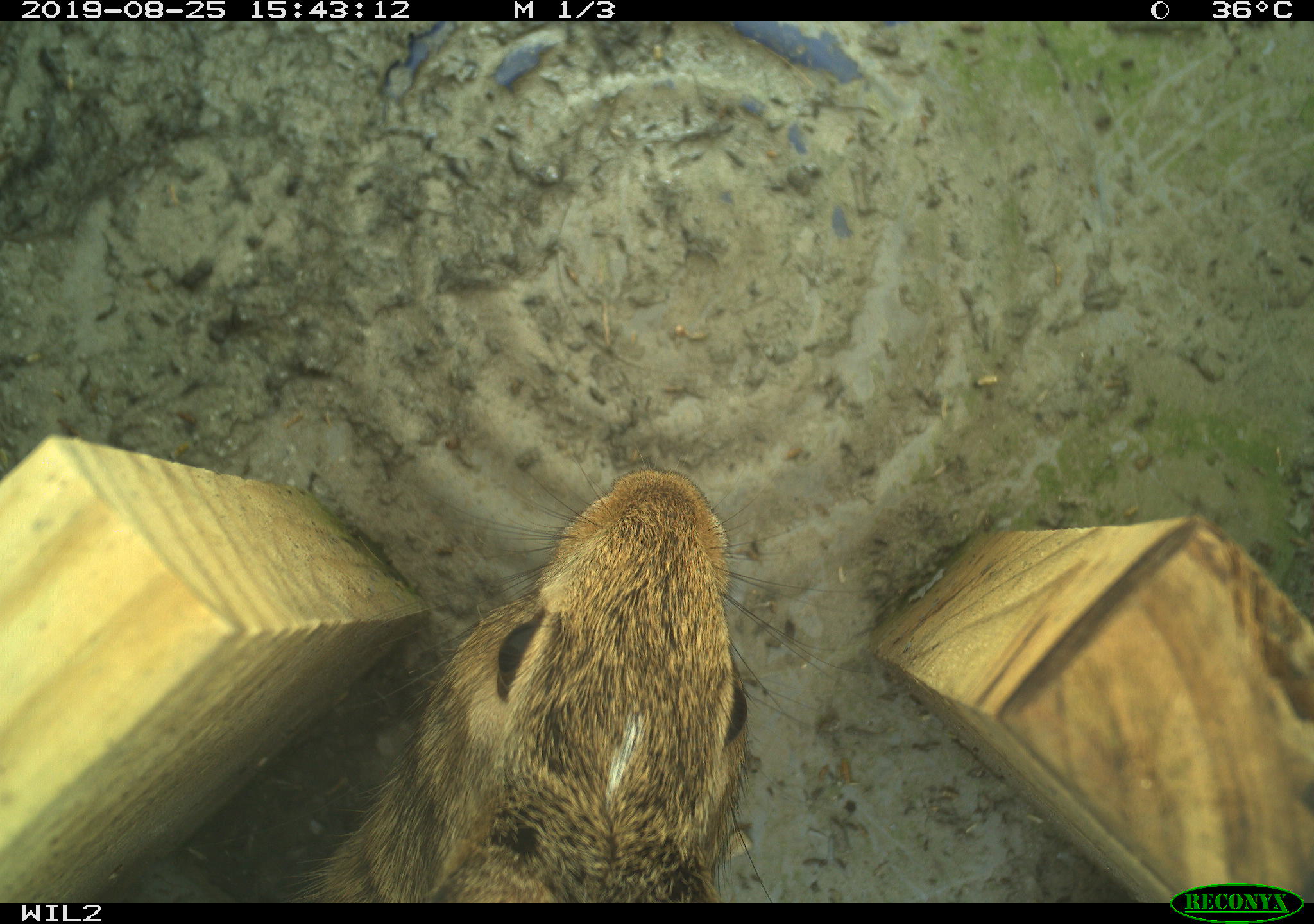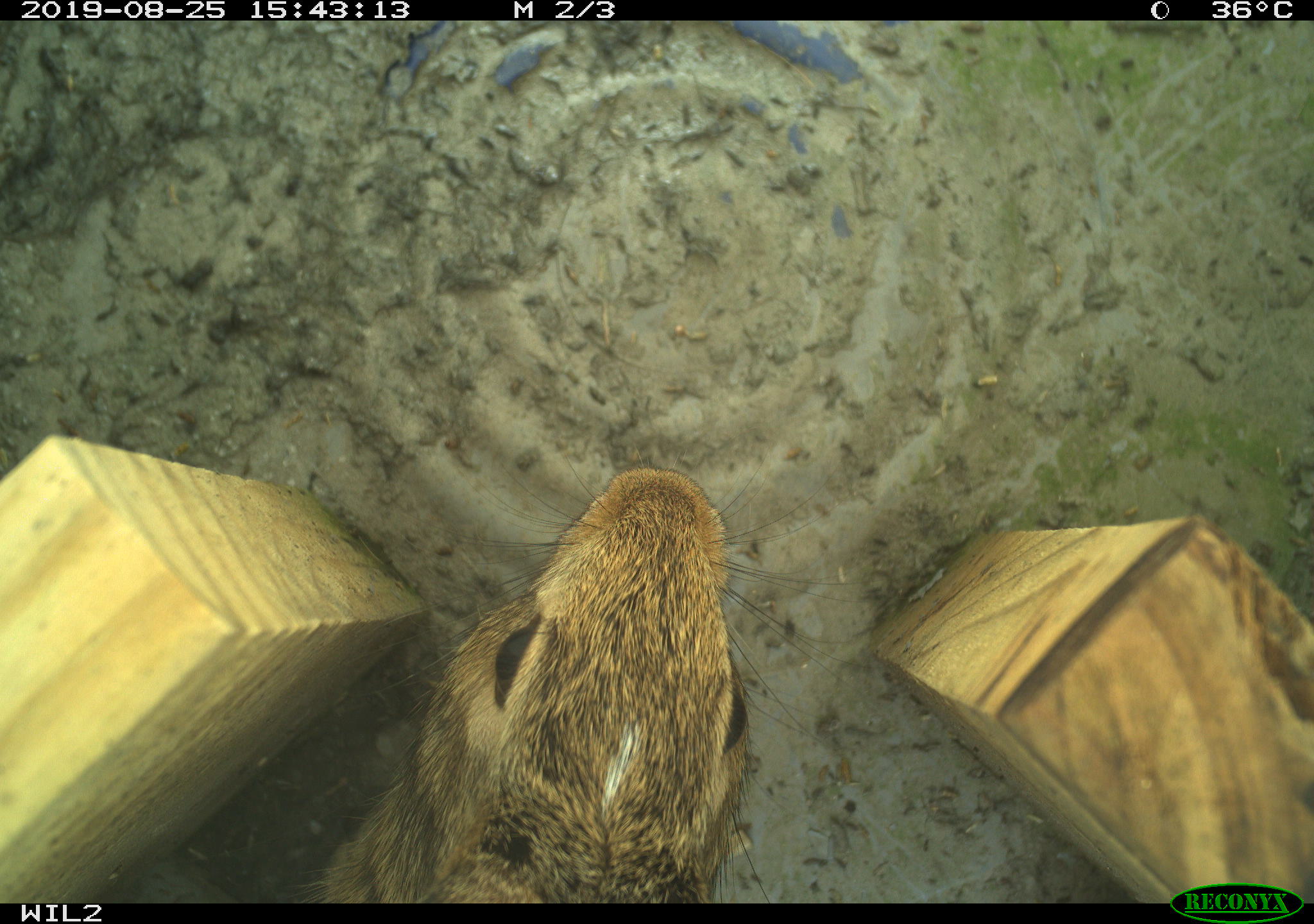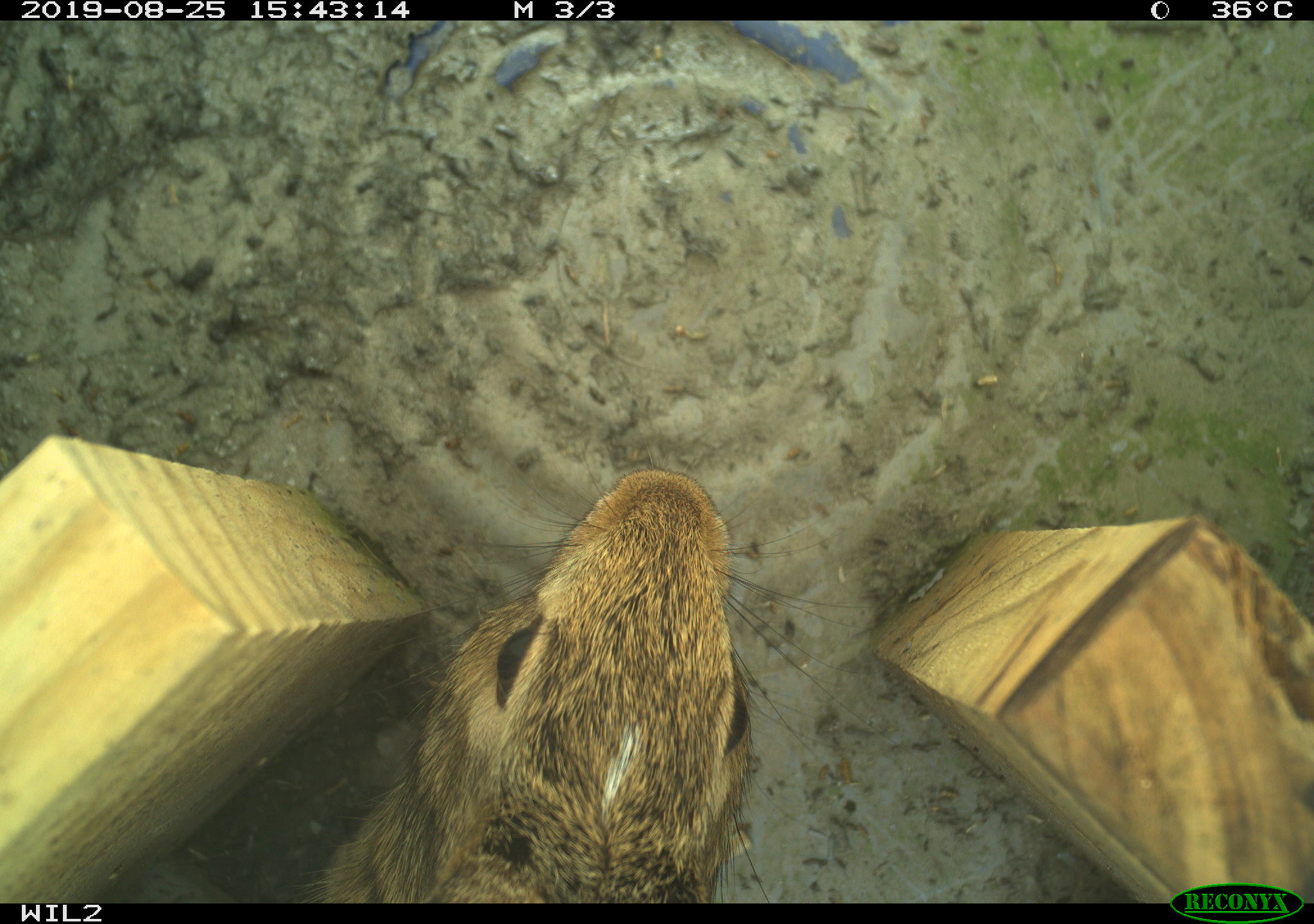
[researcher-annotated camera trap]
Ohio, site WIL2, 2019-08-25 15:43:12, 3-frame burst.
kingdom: Animalia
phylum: Chordata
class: Mammalia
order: Lagomorpha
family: Leporidae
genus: Sylvilagus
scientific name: Sylvilagus floridanus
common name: eastern cottontail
Eastern cottontail (Sylvilagus floridanus).